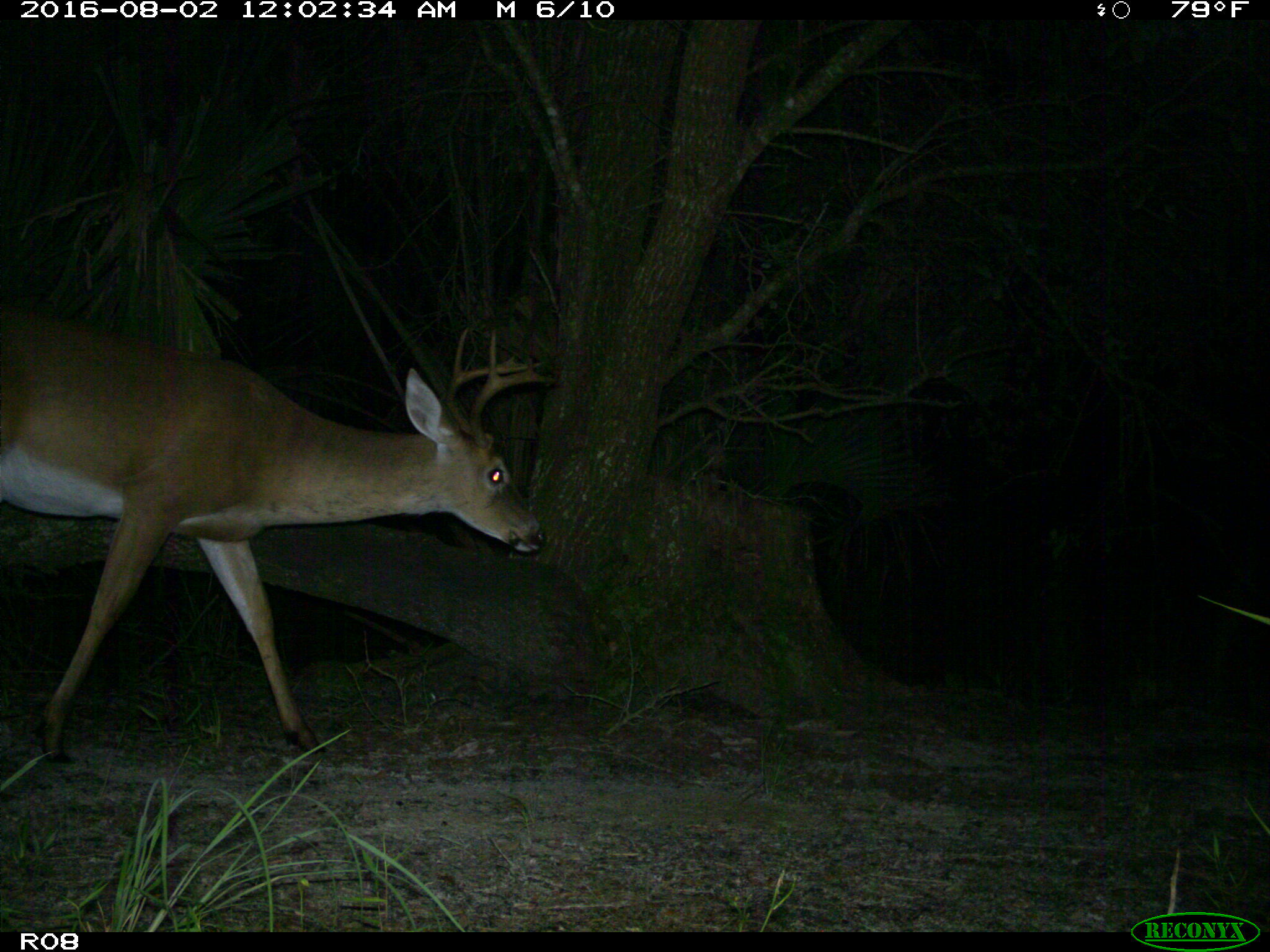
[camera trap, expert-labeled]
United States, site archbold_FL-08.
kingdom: Animalia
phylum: Chordata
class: Mammalia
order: Artiodactyla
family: Cervidae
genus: Odocoileus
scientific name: Odocoileus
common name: deer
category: unidentified deer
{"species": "unidentified deer (deer) (Odocoileus)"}